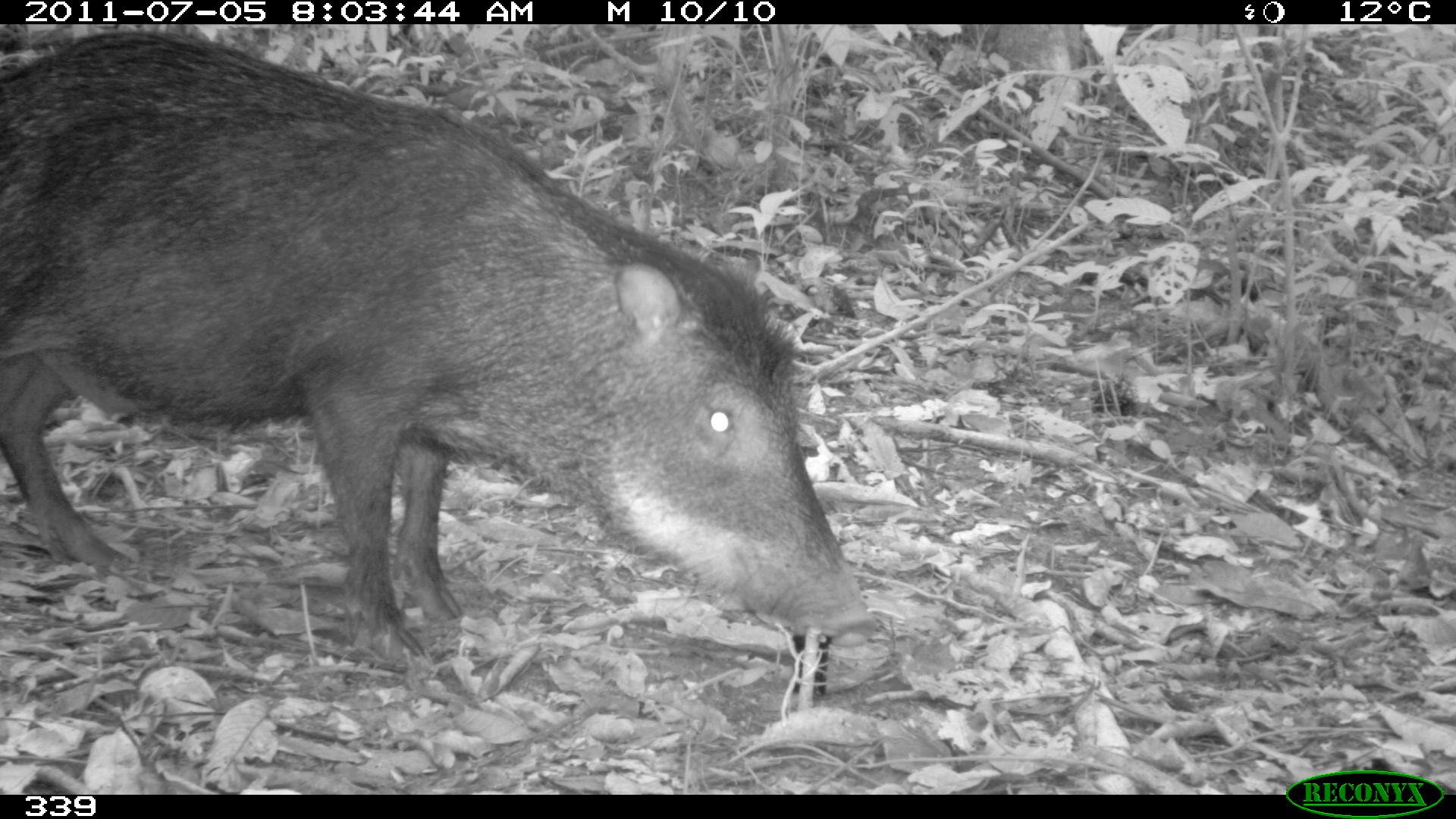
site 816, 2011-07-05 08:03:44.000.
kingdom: Animalia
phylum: Chordata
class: Mammalia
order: Artiodactyla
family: Tayassuidae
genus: Tayassu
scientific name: Tayassu pecari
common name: white-lipped peccary